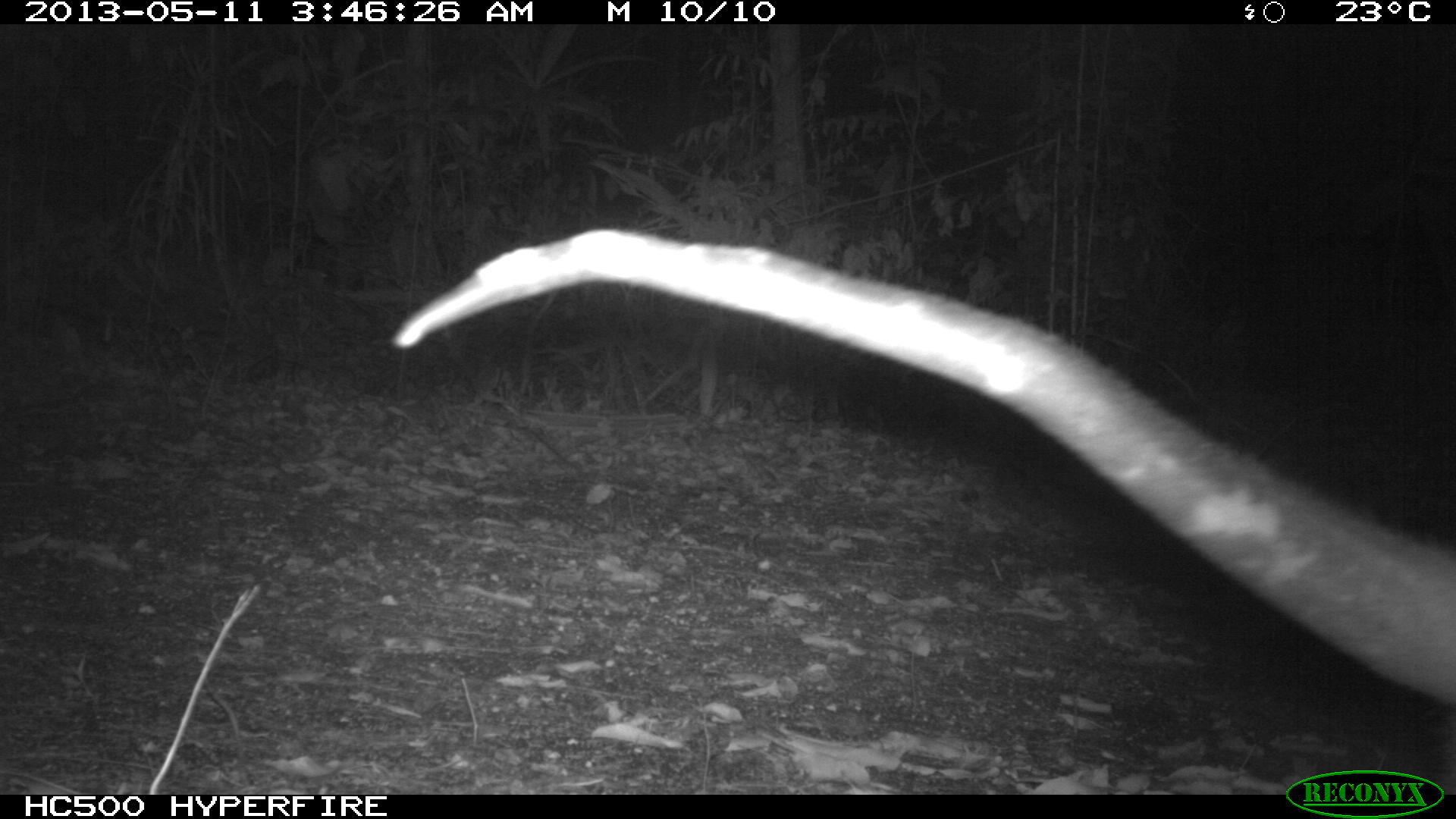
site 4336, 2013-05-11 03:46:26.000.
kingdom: Animalia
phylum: Chordata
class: Mammalia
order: Pilosa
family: Myrmecophagidae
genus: Tamandua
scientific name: Tamandua mexicana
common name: northern tamandua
Tamandua mexicana (northern tamandua), count 1.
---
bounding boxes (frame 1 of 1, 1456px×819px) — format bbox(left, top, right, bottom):
tamandua mexicana: bbox(390, 222, 1456, 713)